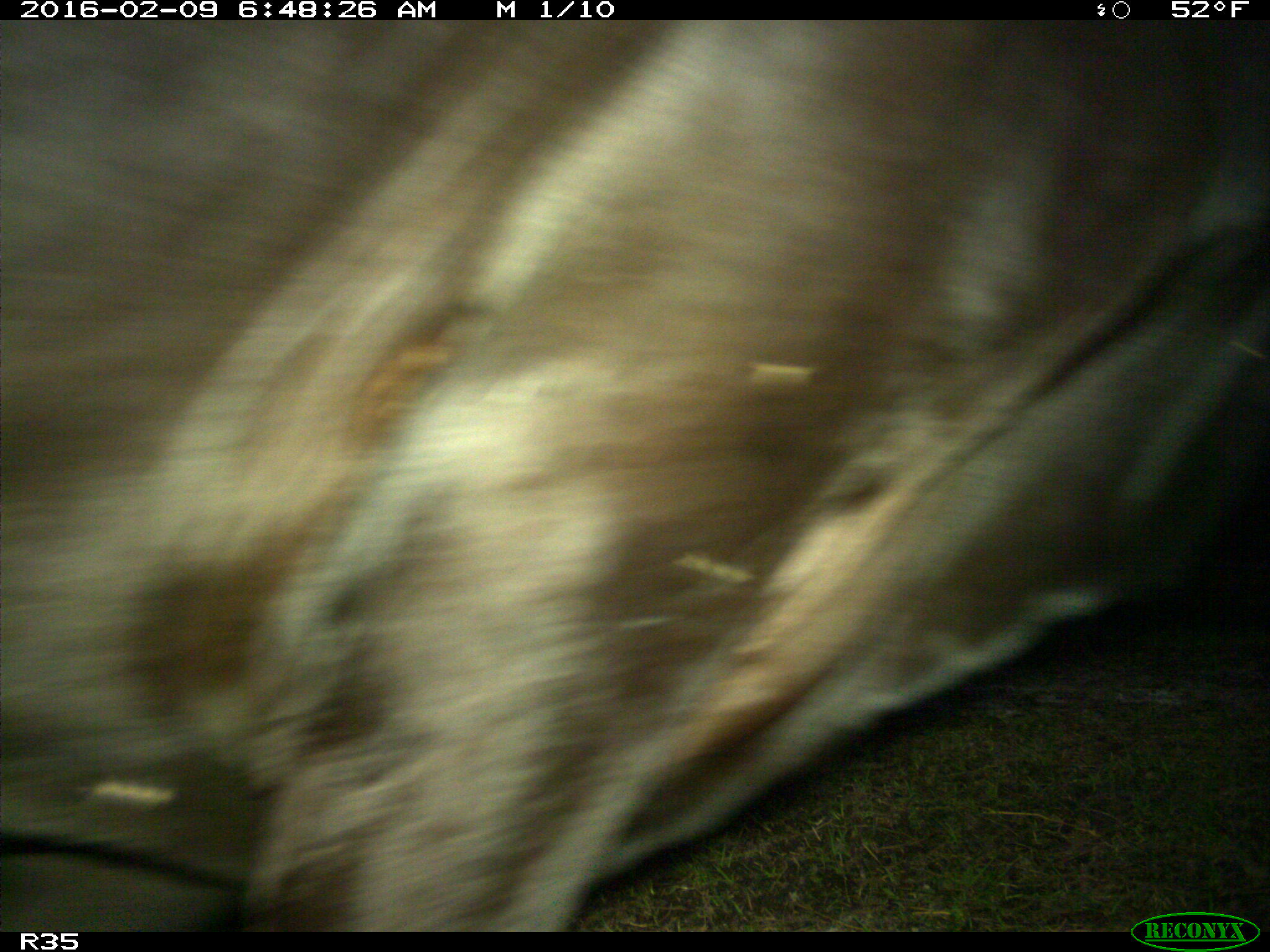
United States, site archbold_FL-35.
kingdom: Animalia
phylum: Chordata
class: Mammalia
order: Artiodactyla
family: Bovidae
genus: Bos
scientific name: Bos taurus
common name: domestic cow